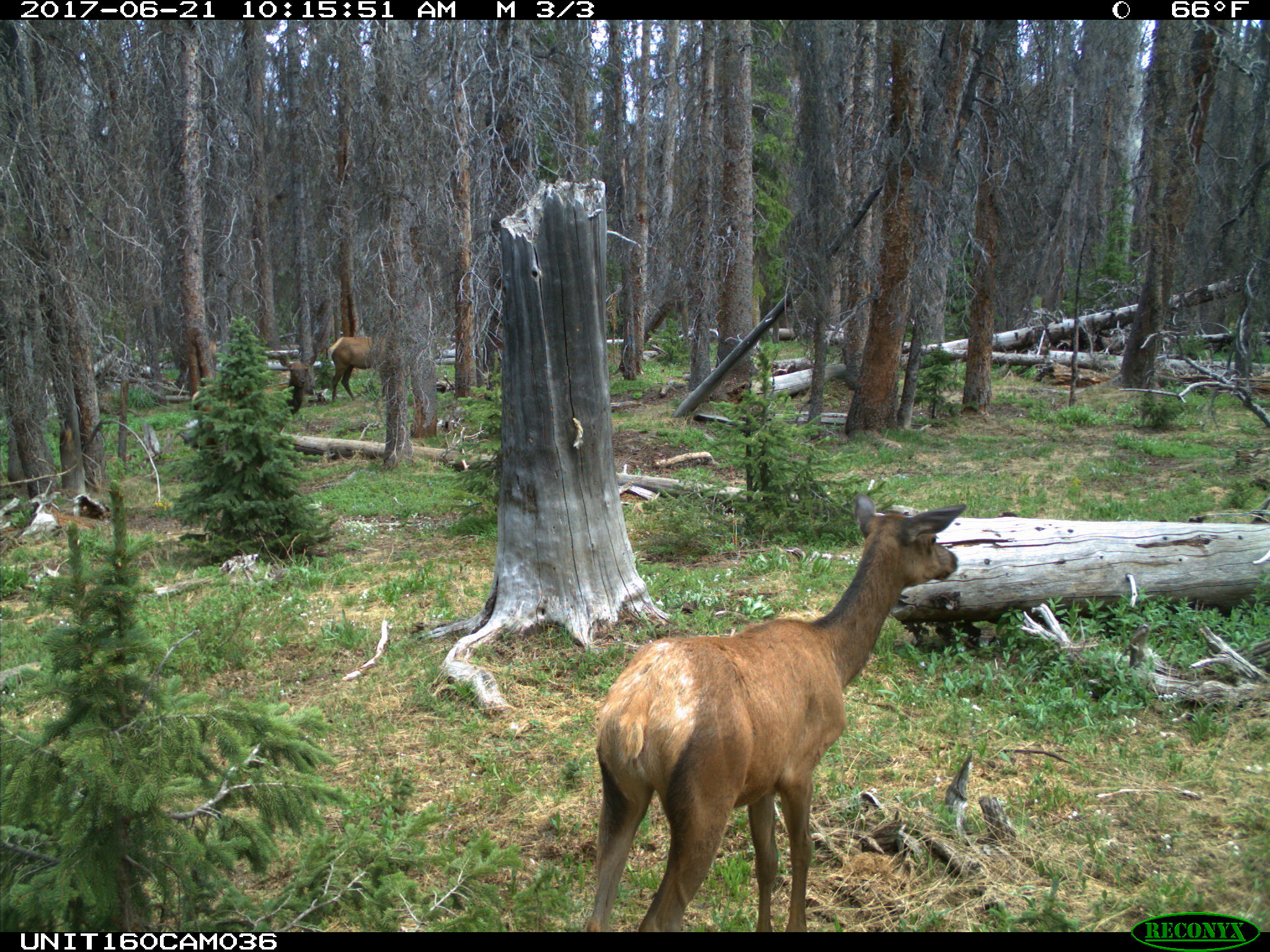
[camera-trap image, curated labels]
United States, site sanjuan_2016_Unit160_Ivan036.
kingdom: Animalia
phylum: Chordata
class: Mammalia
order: Artiodactyla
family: Cervidae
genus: Cervus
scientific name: Cervus elaphus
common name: red deer